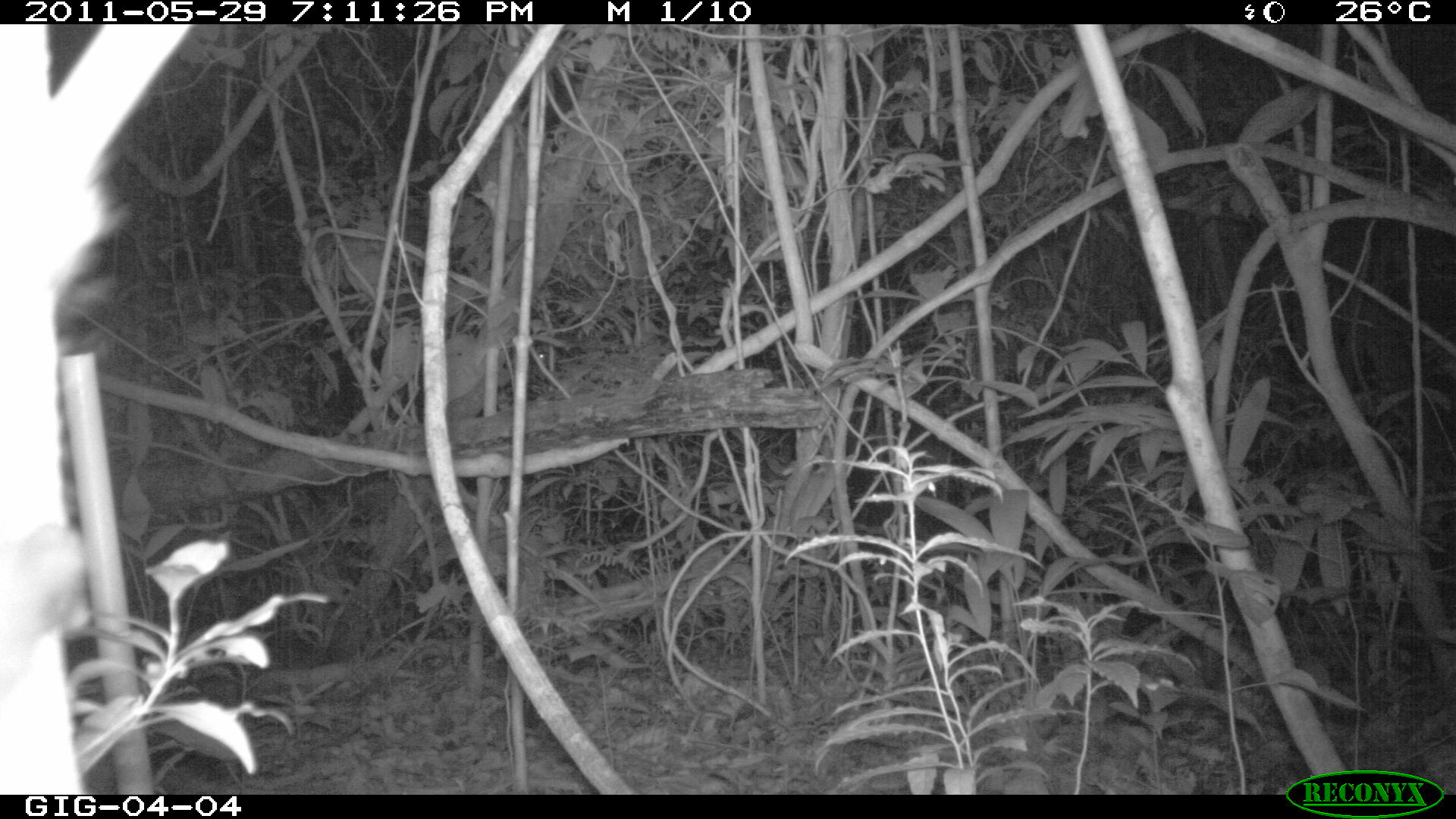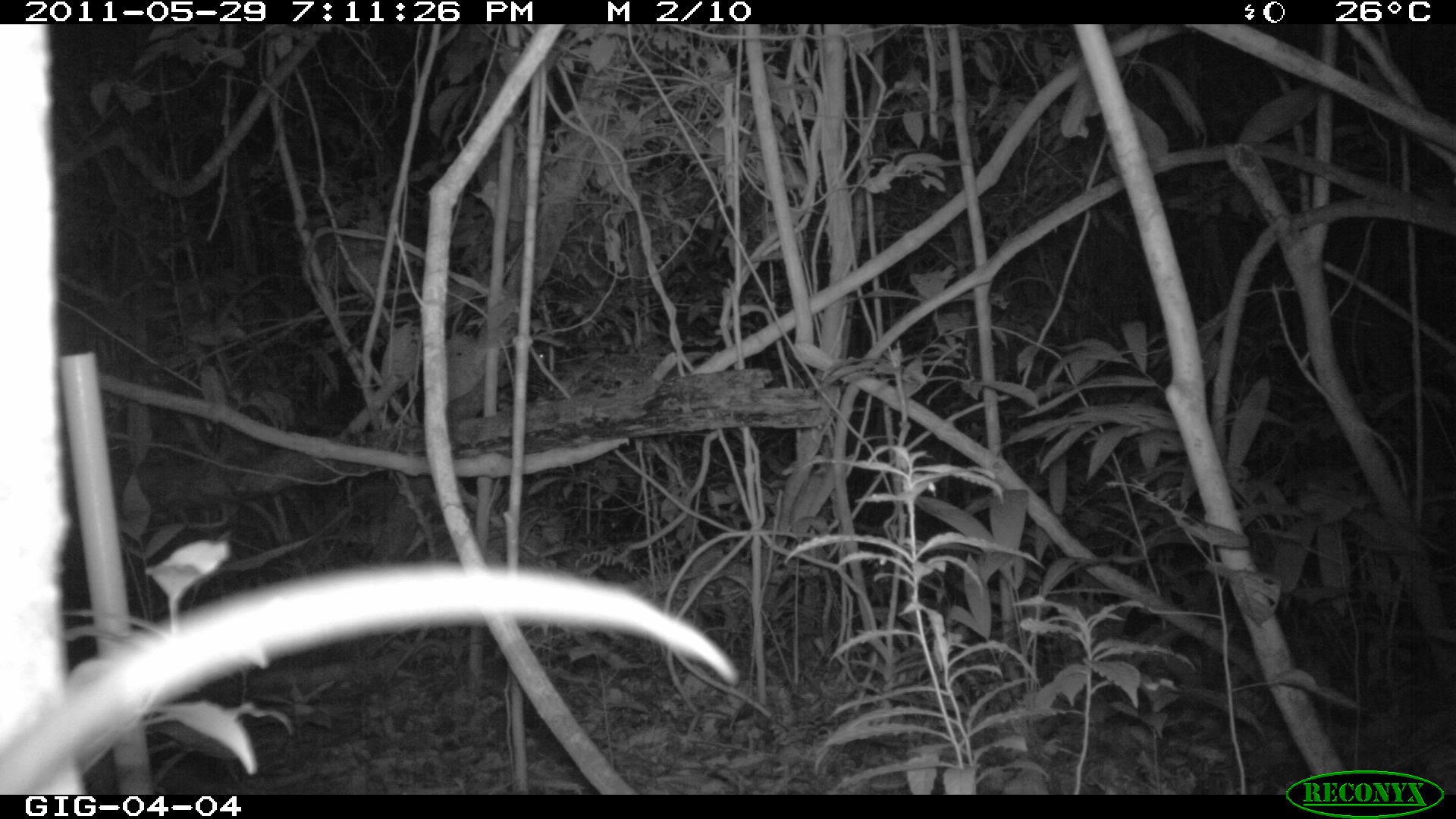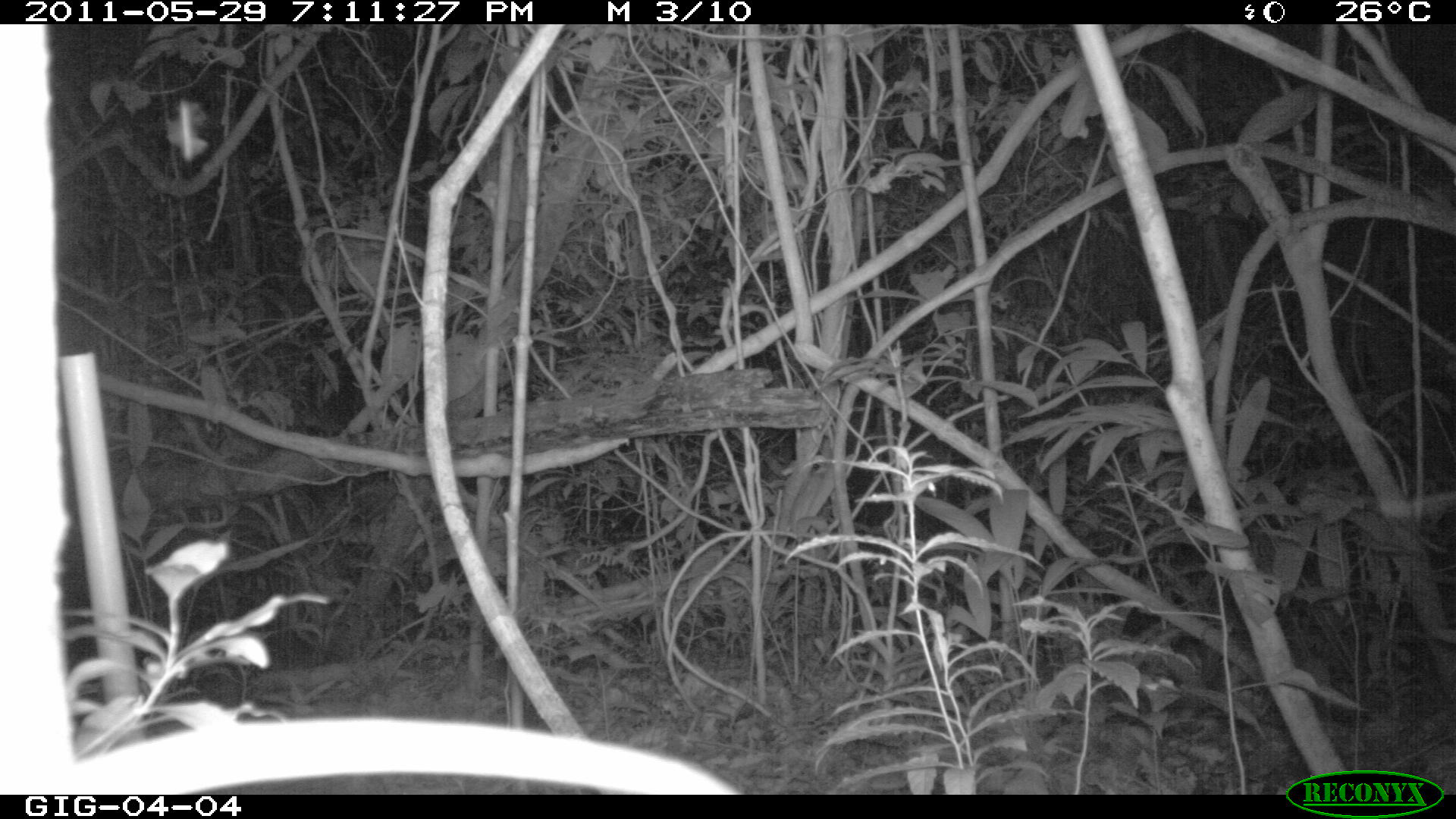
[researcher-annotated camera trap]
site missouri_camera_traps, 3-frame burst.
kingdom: Animalia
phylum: Chordata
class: Mammalia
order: Didelphimorphia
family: Didelphidae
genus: Didelphis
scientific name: Didelphis marsupialis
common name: common opossum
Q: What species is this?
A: Common opossum (Didelphis marsupialis).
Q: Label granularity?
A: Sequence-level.